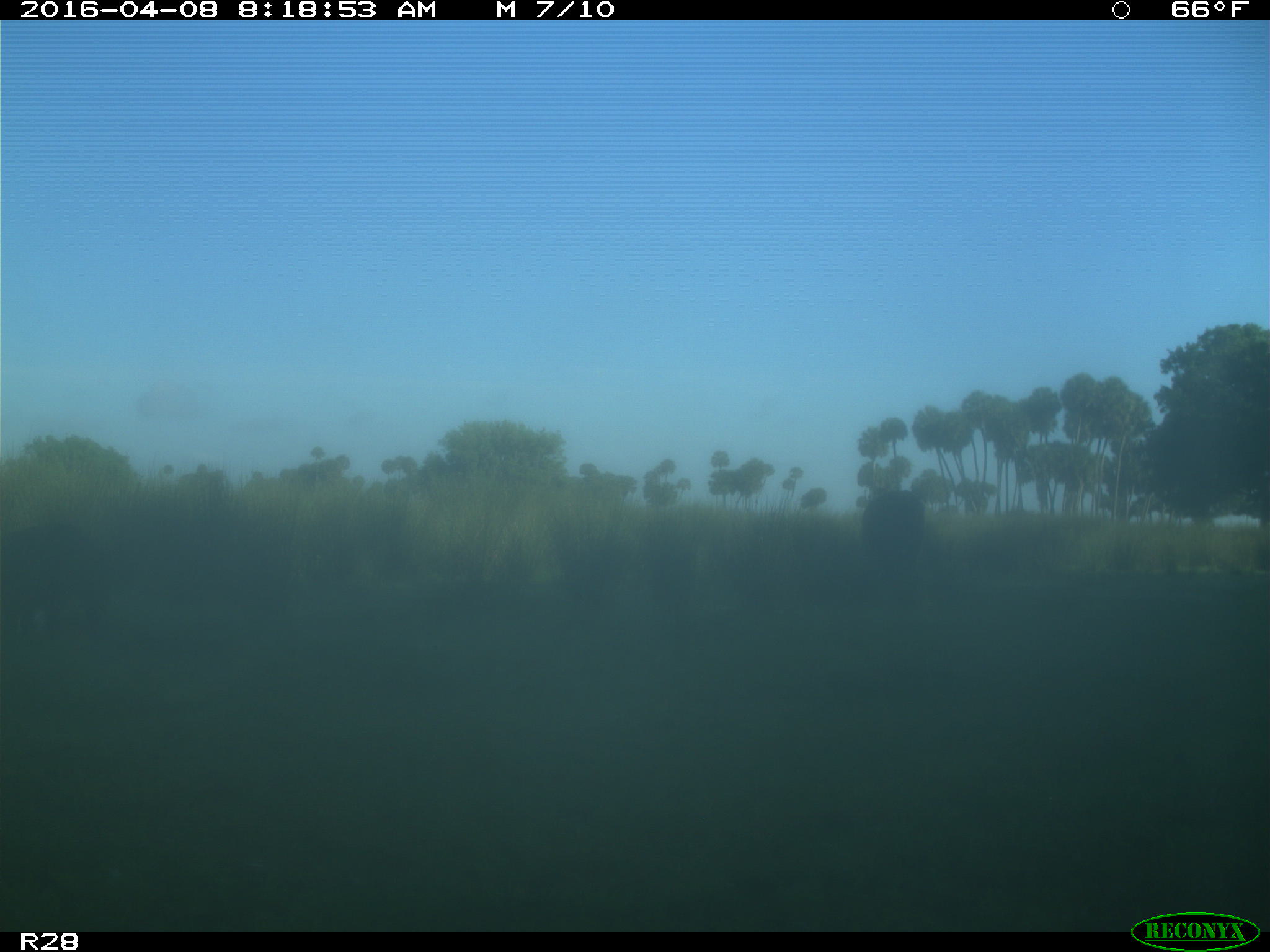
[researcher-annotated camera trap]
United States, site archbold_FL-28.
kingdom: Animalia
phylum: Chordata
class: Mammalia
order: Artiodactyla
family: Bovidae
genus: Bos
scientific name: Bos taurus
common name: domestic cow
Bos taurus (domestic cow).